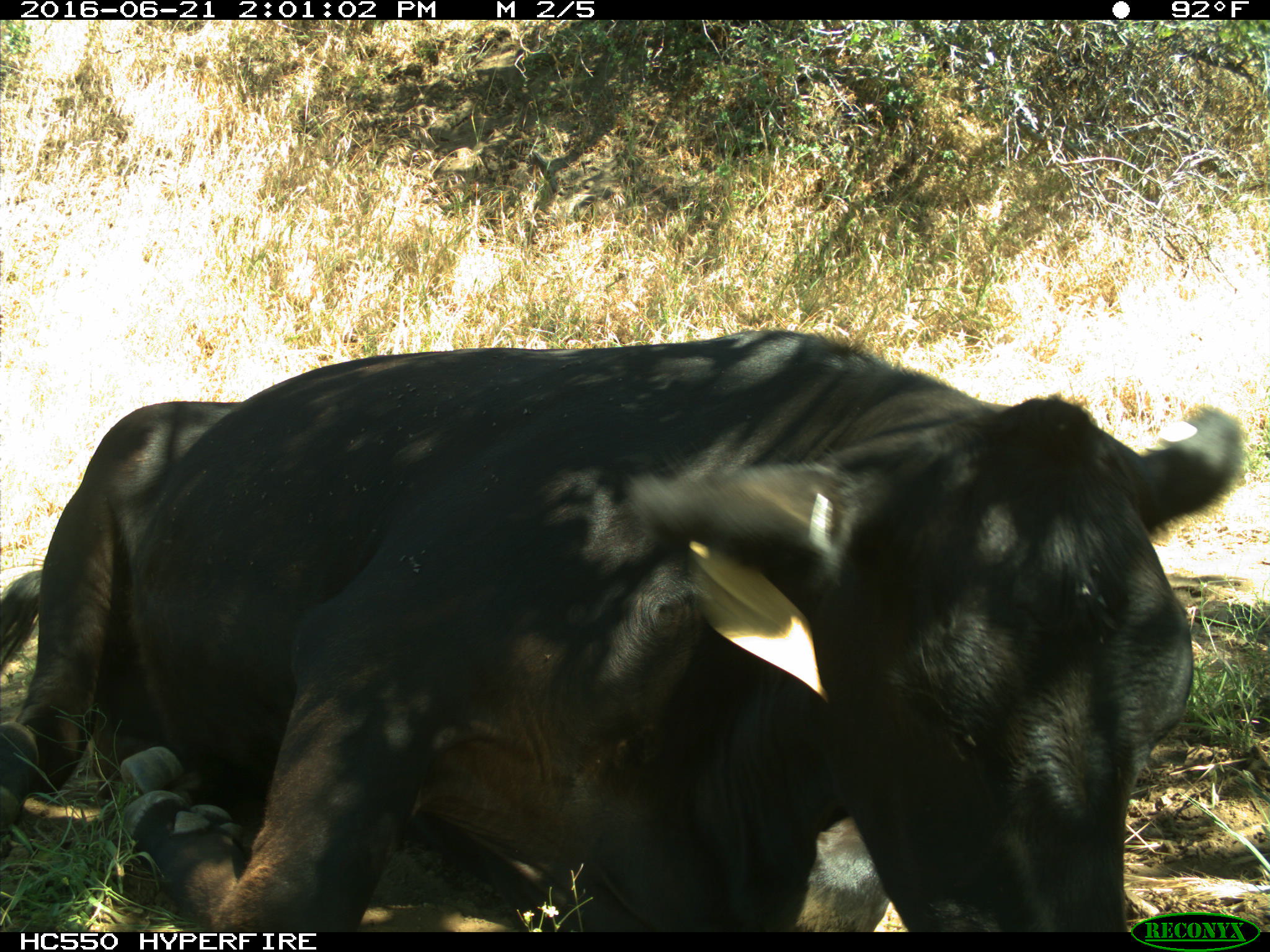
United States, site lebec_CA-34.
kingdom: Animalia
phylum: Chordata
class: Mammalia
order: Artiodactyla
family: Bovidae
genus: Bos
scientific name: Bos taurus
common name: domestic cow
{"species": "Bos taurus (domestic cow)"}